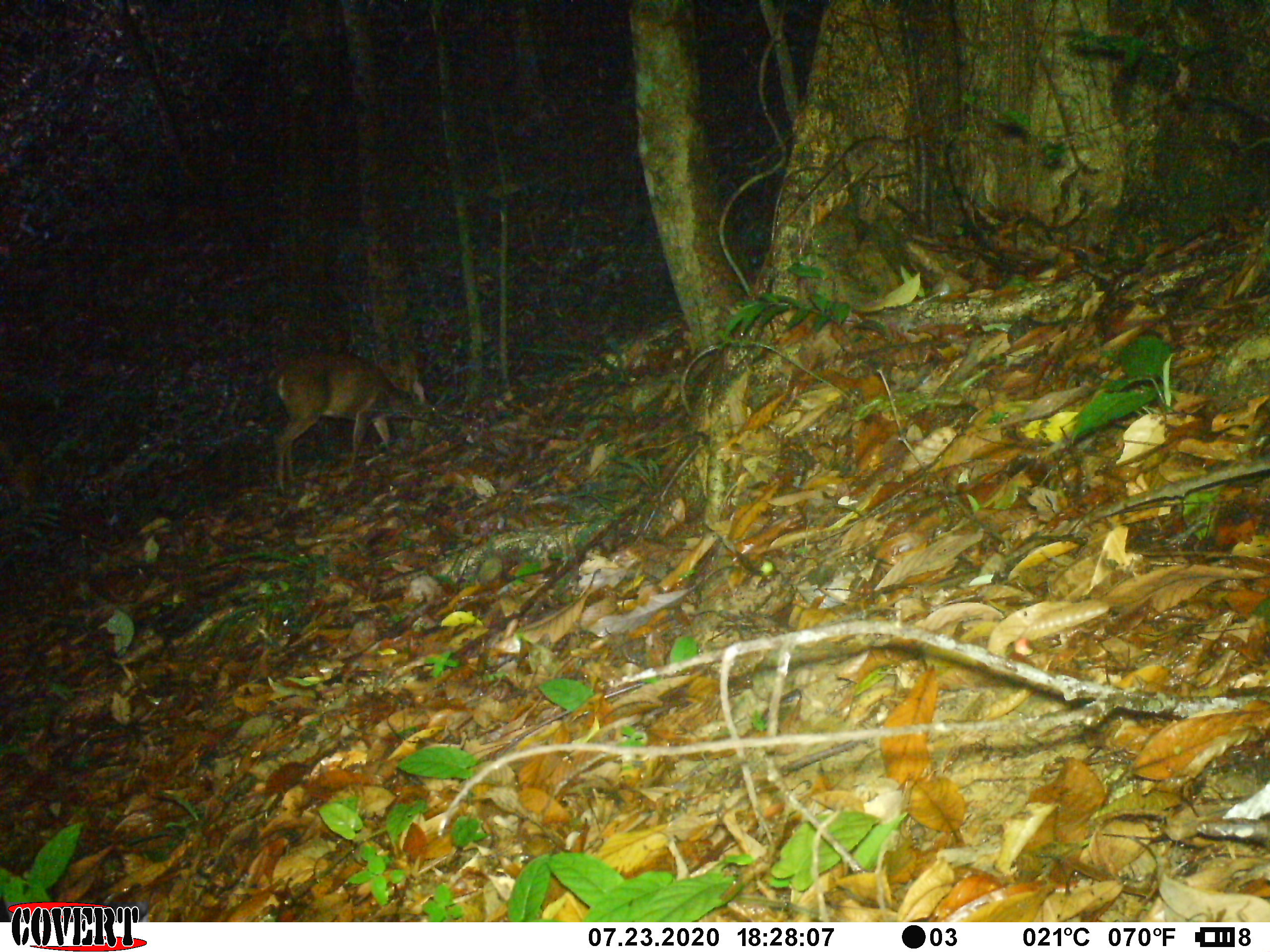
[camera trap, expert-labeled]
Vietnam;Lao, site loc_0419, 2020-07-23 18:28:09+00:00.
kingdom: Animalia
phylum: Chordata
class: Mammalia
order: Artiodactyla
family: Cervidae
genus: Muntiacus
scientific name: Muntiacus vuquangensis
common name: large-antlered muntjac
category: large antlered muntjac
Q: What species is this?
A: Large antlered muntjac (large-antlered muntjac) (Muntiacus vuquangensis).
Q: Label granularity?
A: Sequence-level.